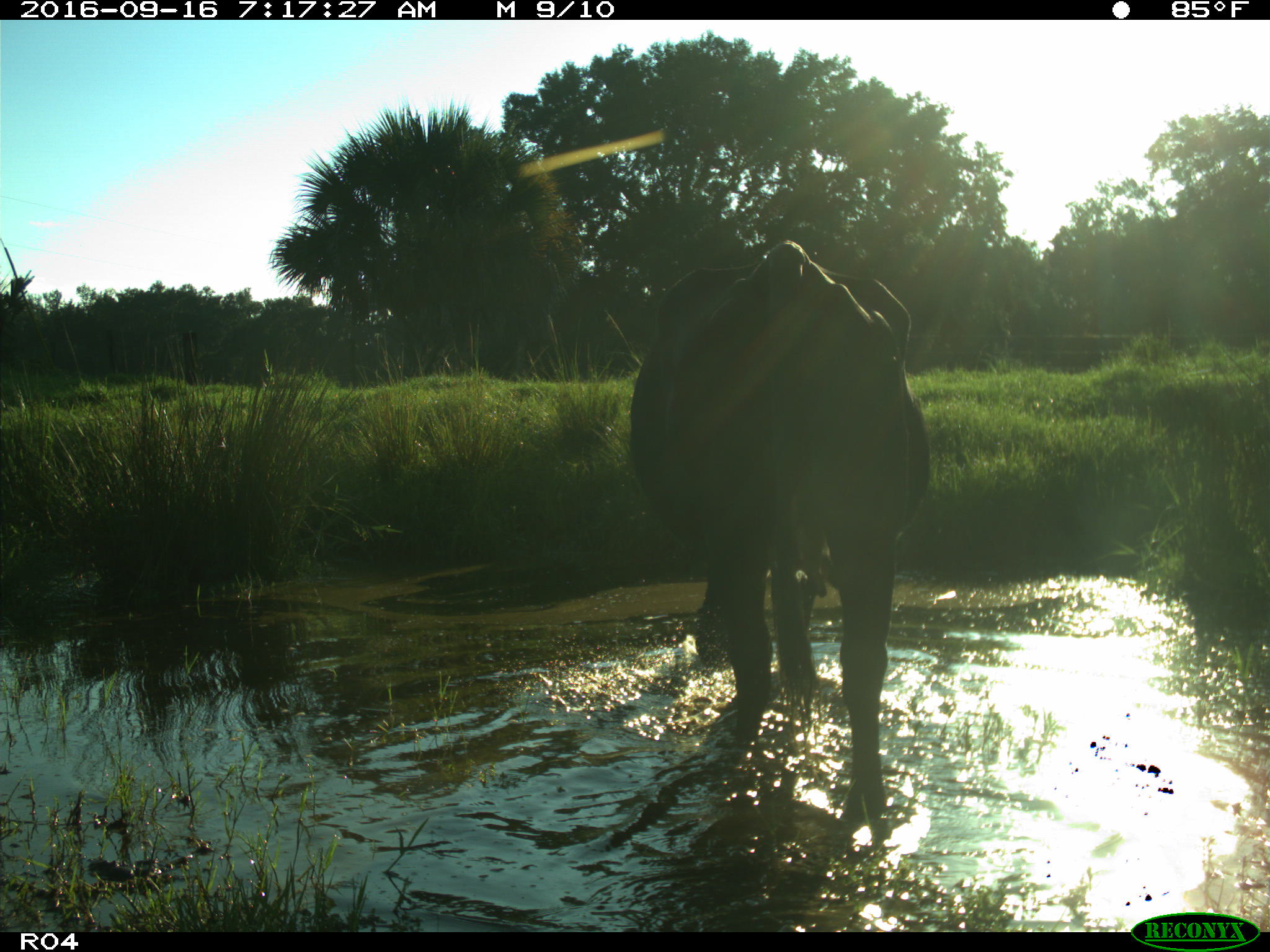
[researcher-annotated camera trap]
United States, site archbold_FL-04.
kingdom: Animalia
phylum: Chordata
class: Mammalia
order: Artiodactyla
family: Bovidae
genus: Bos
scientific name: Bos taurus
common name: domestic cow